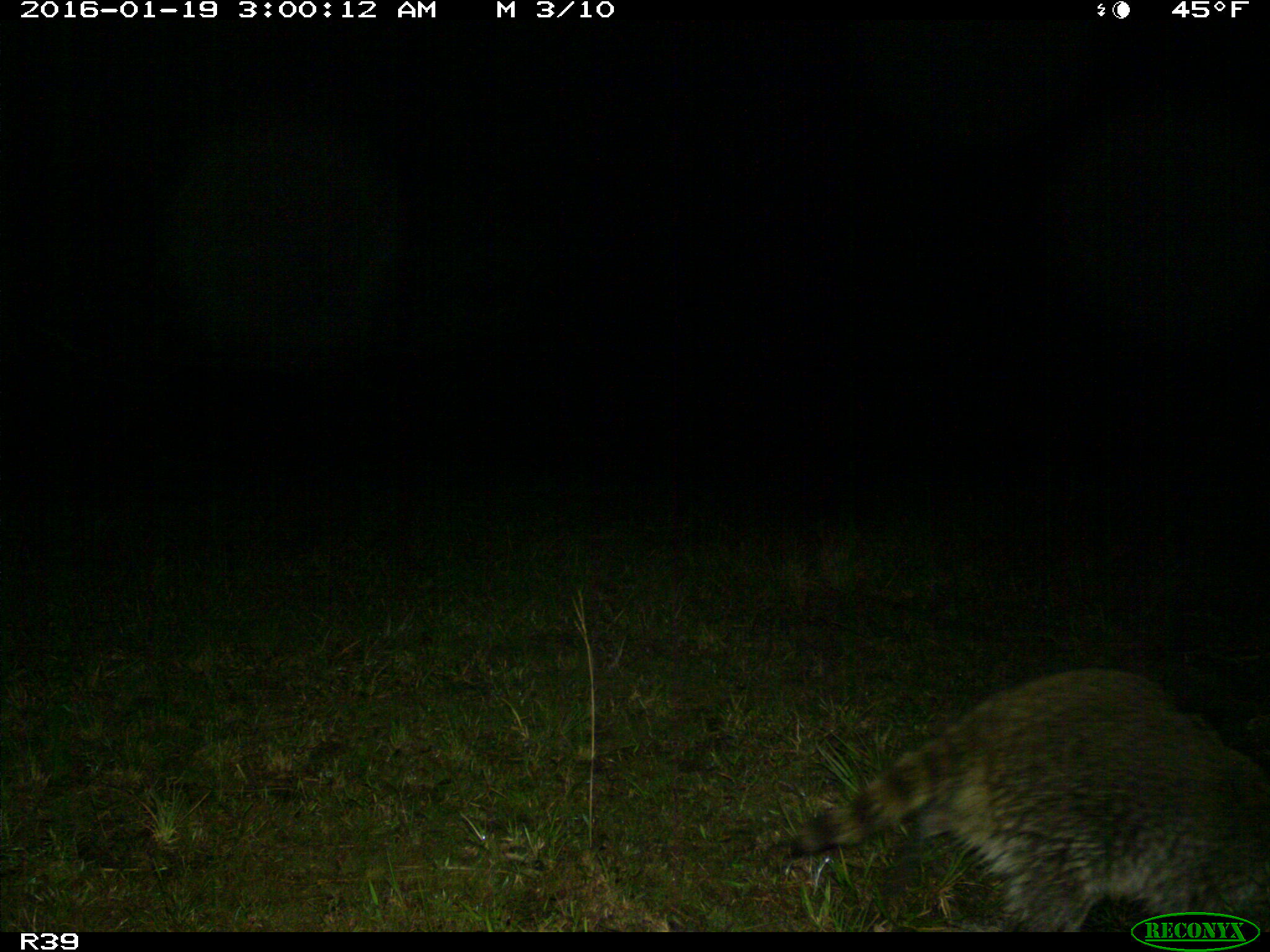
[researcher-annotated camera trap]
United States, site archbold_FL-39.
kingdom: Animalia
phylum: Chordata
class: Mammalia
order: Carnivora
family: Procyonidae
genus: Procyon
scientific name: Procyon lotor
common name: common raccoon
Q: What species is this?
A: Procyon lotor (common raccoon).